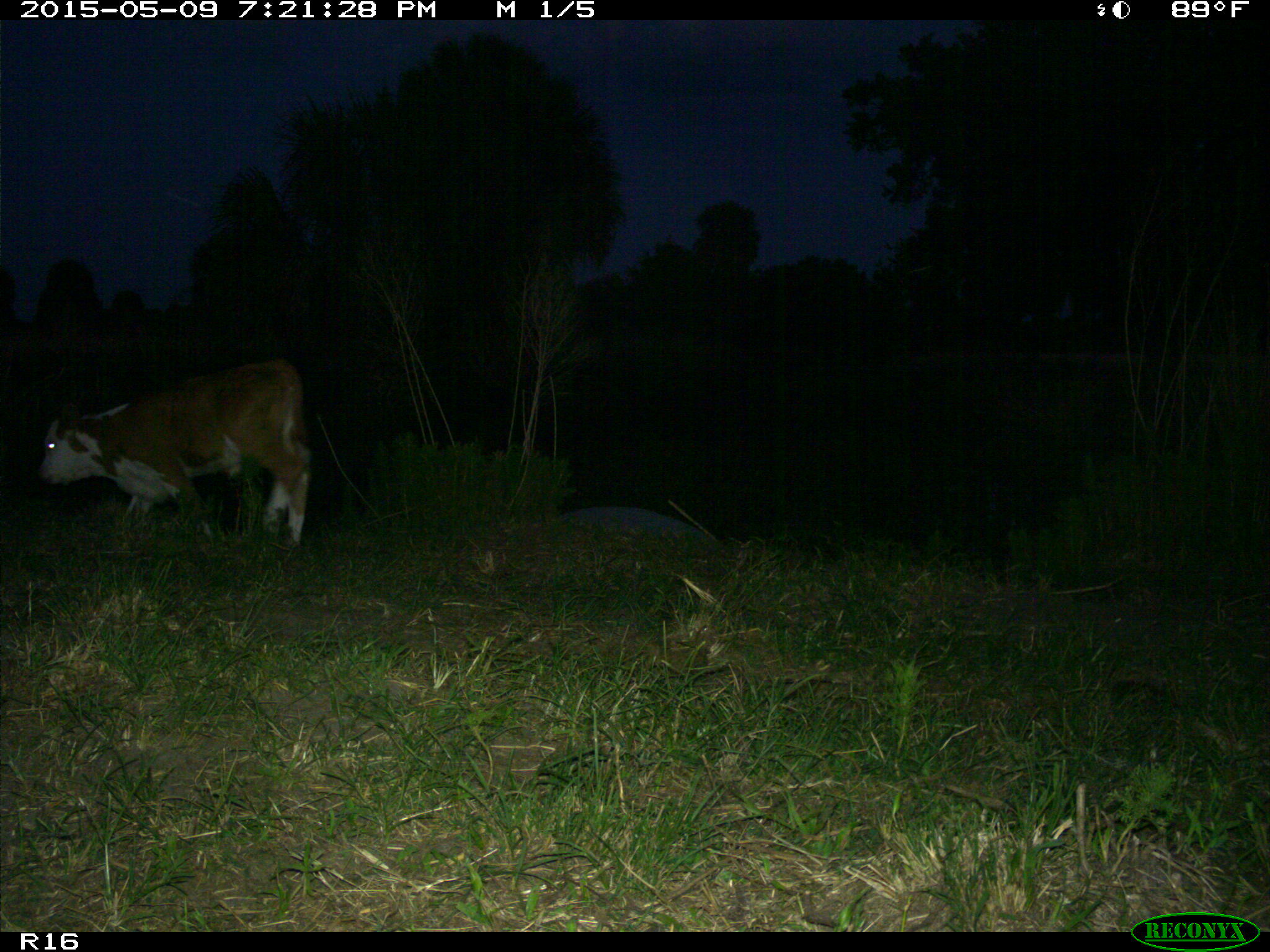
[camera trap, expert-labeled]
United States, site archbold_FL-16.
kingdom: Animalia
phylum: Chordata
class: Mammalia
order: Artiodactyla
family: Bovidae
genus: Bos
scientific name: Bos taurus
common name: domestic cow